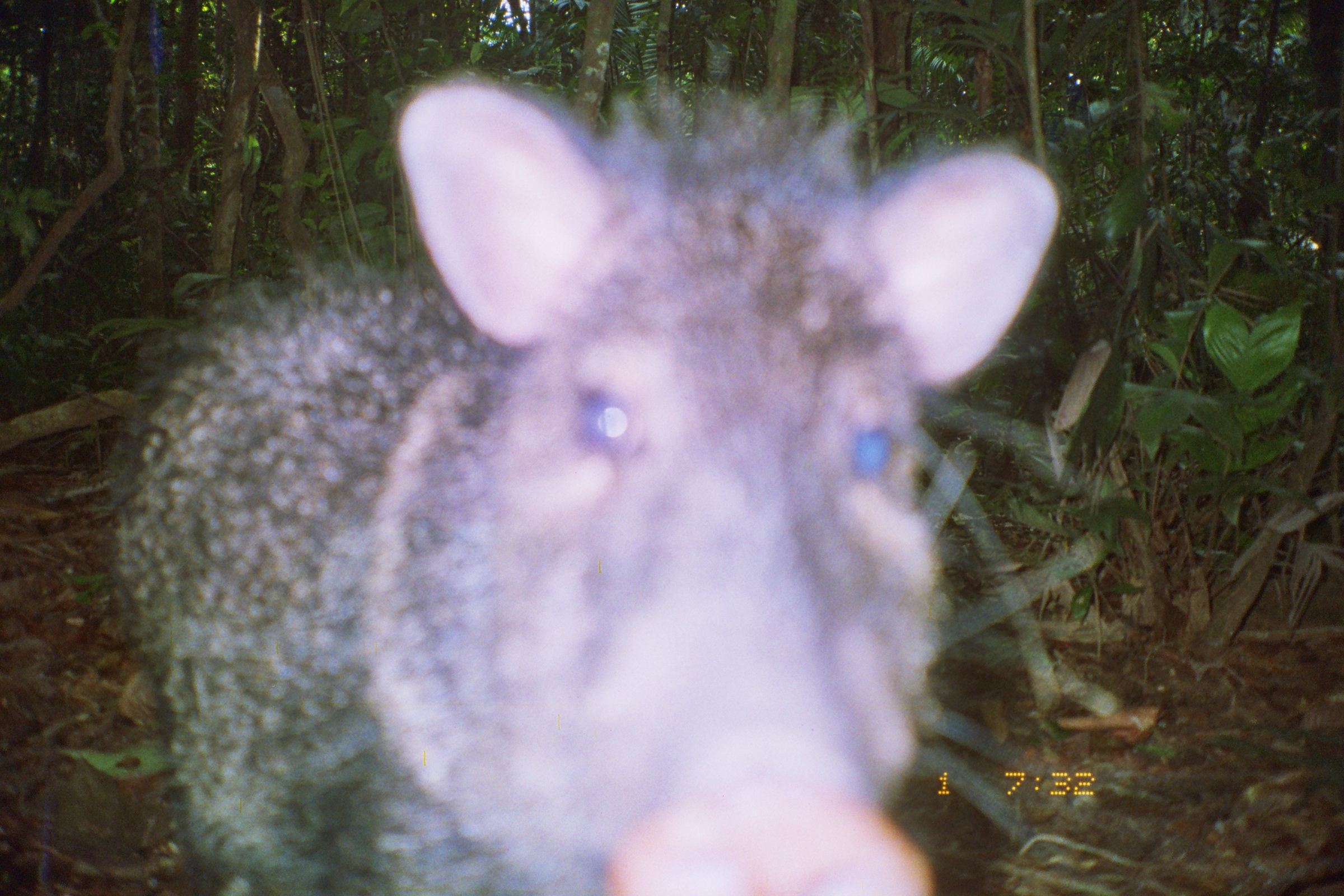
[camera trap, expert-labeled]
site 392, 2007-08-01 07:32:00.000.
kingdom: Animalia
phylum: Chordata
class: Mammalia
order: Artiodactyla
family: Tayassuidae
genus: Pecari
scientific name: Pecari tajacu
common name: collared peccary